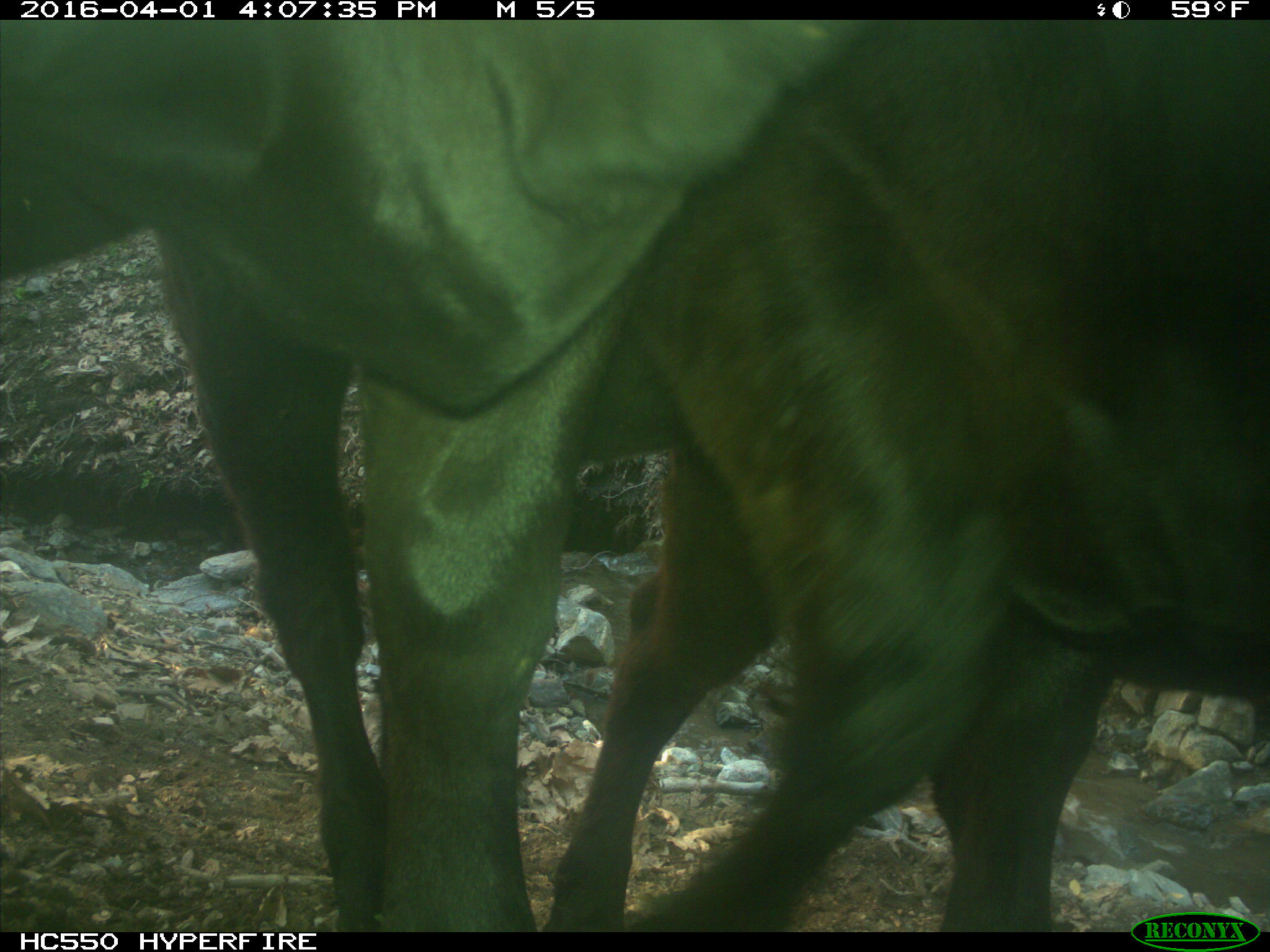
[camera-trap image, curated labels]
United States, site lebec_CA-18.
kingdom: Animalia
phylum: Chordata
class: Mammalia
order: Artiodactyla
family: Bovidae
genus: Bos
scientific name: Bos taurus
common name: domestic cow